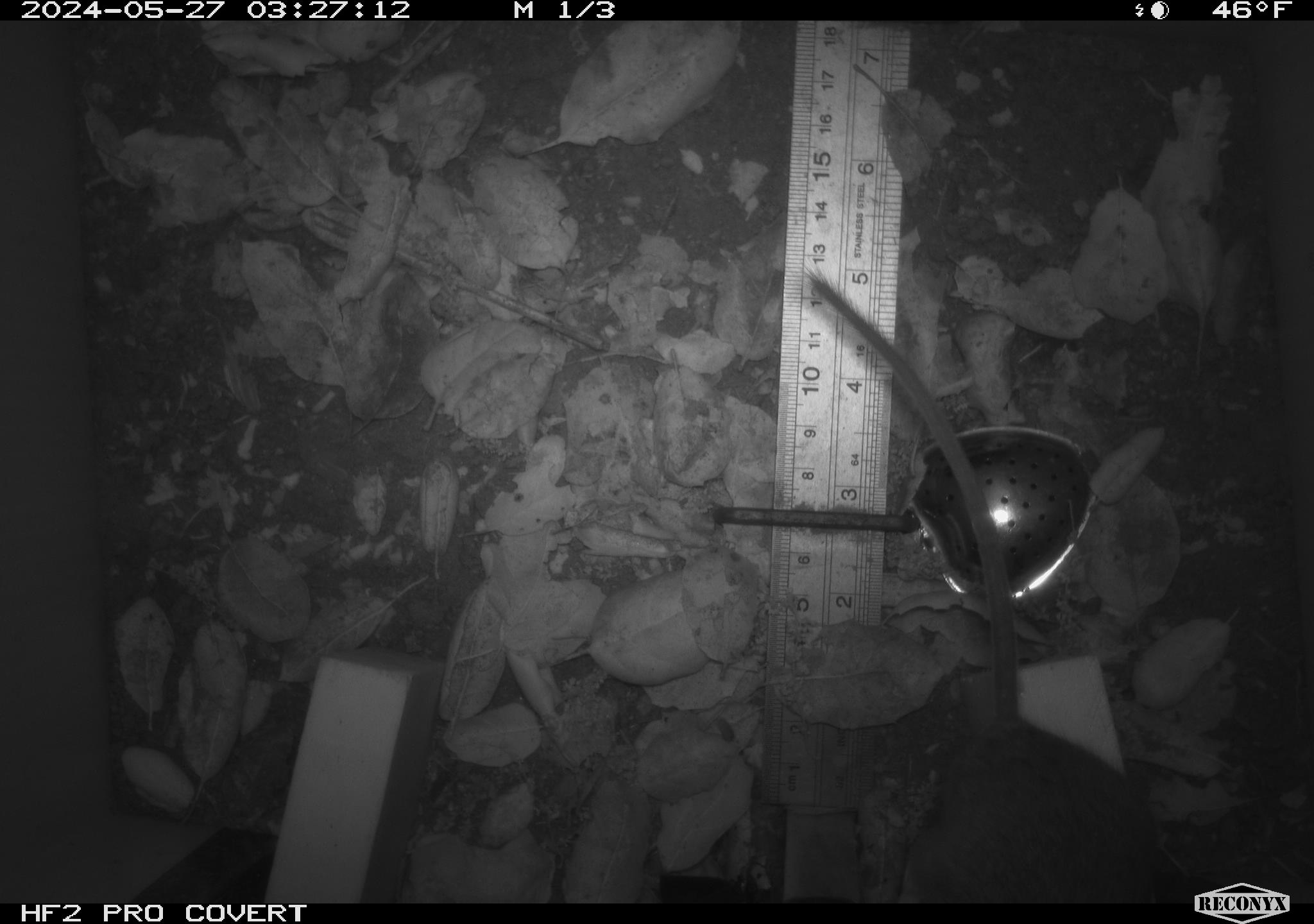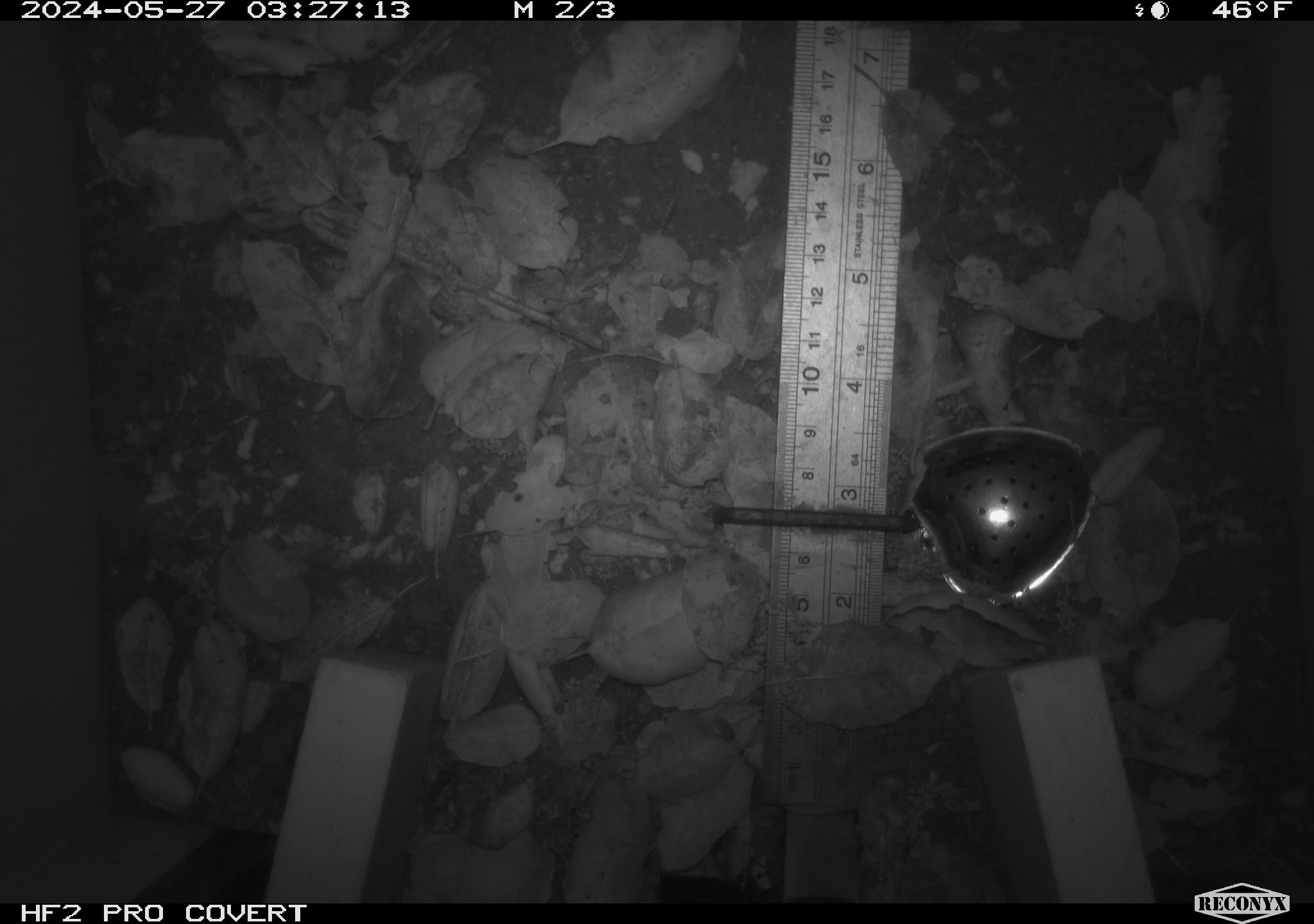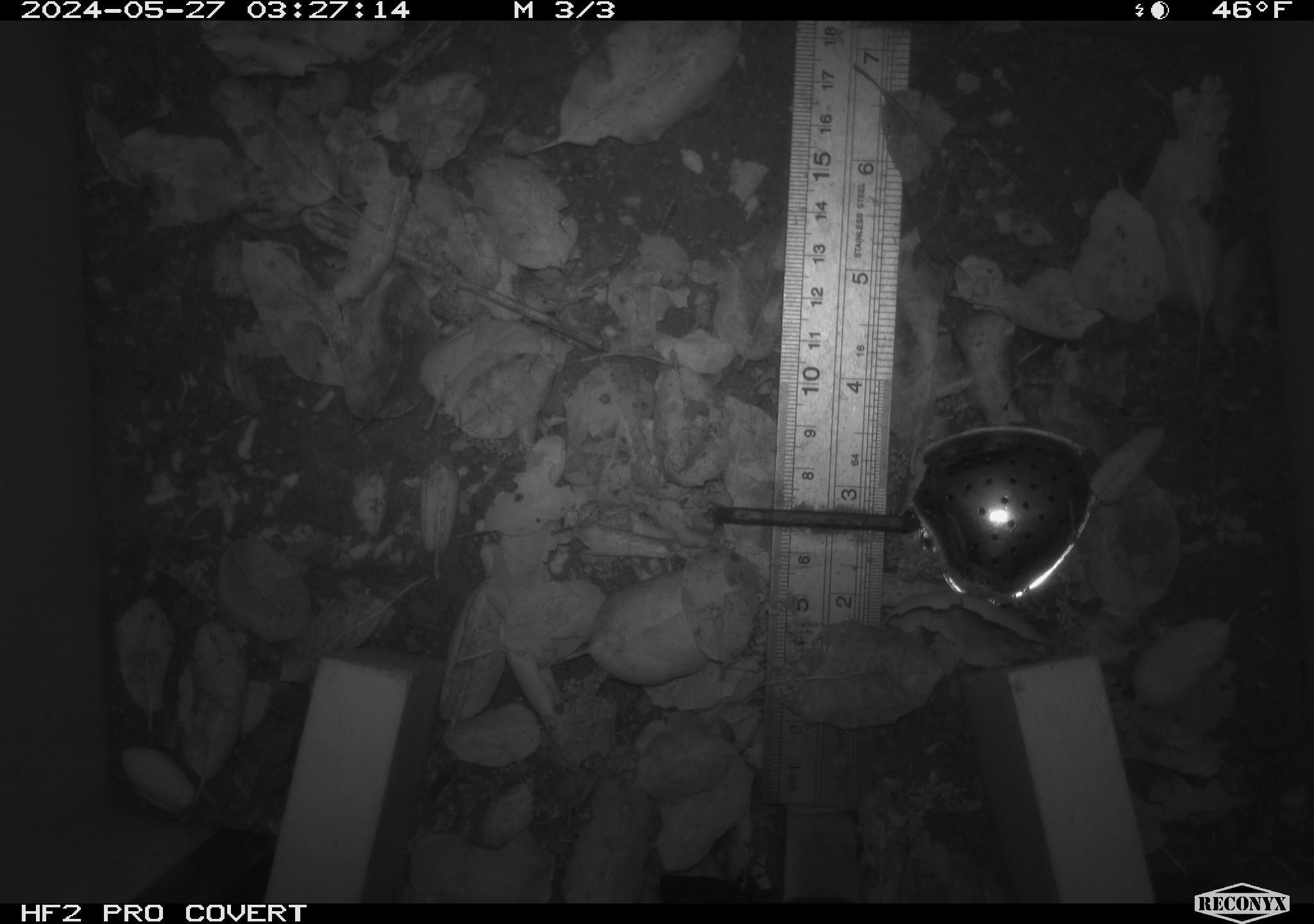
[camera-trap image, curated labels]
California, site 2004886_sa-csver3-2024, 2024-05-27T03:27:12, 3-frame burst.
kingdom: Animalia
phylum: Chordata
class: Mammalia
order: Rodentia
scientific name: Rodentia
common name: rodent